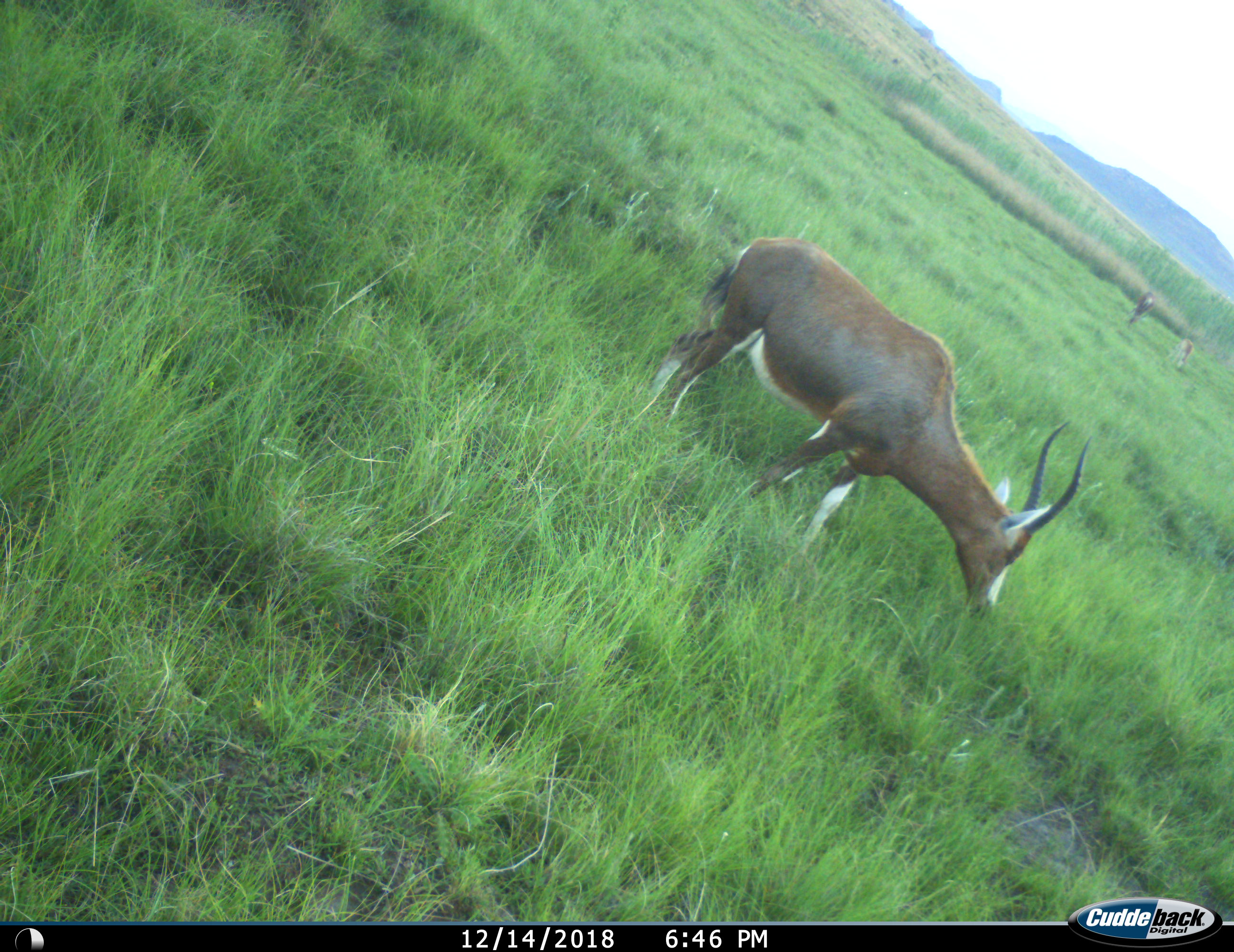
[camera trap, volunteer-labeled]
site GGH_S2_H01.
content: unidentified animal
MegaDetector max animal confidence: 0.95